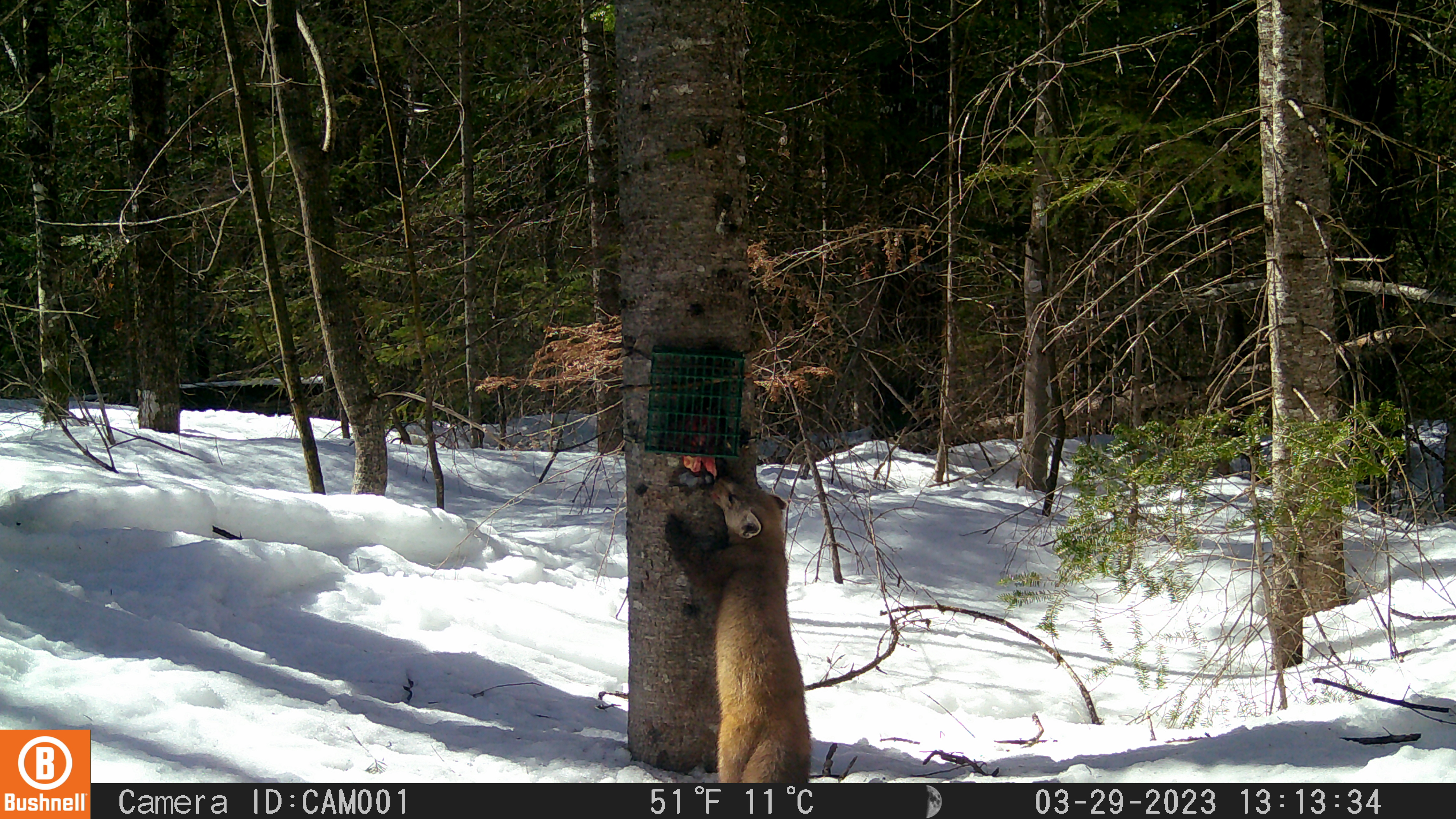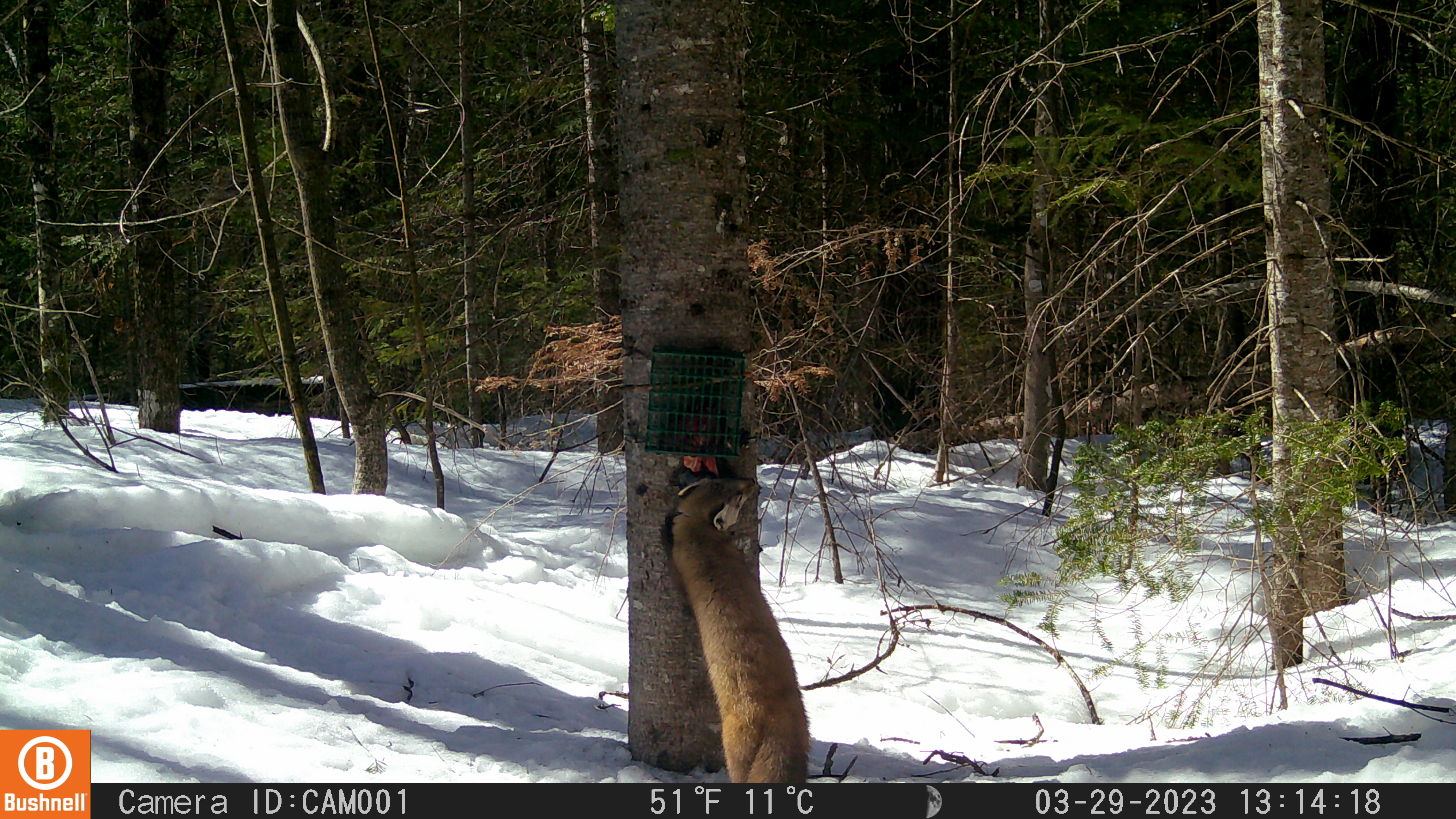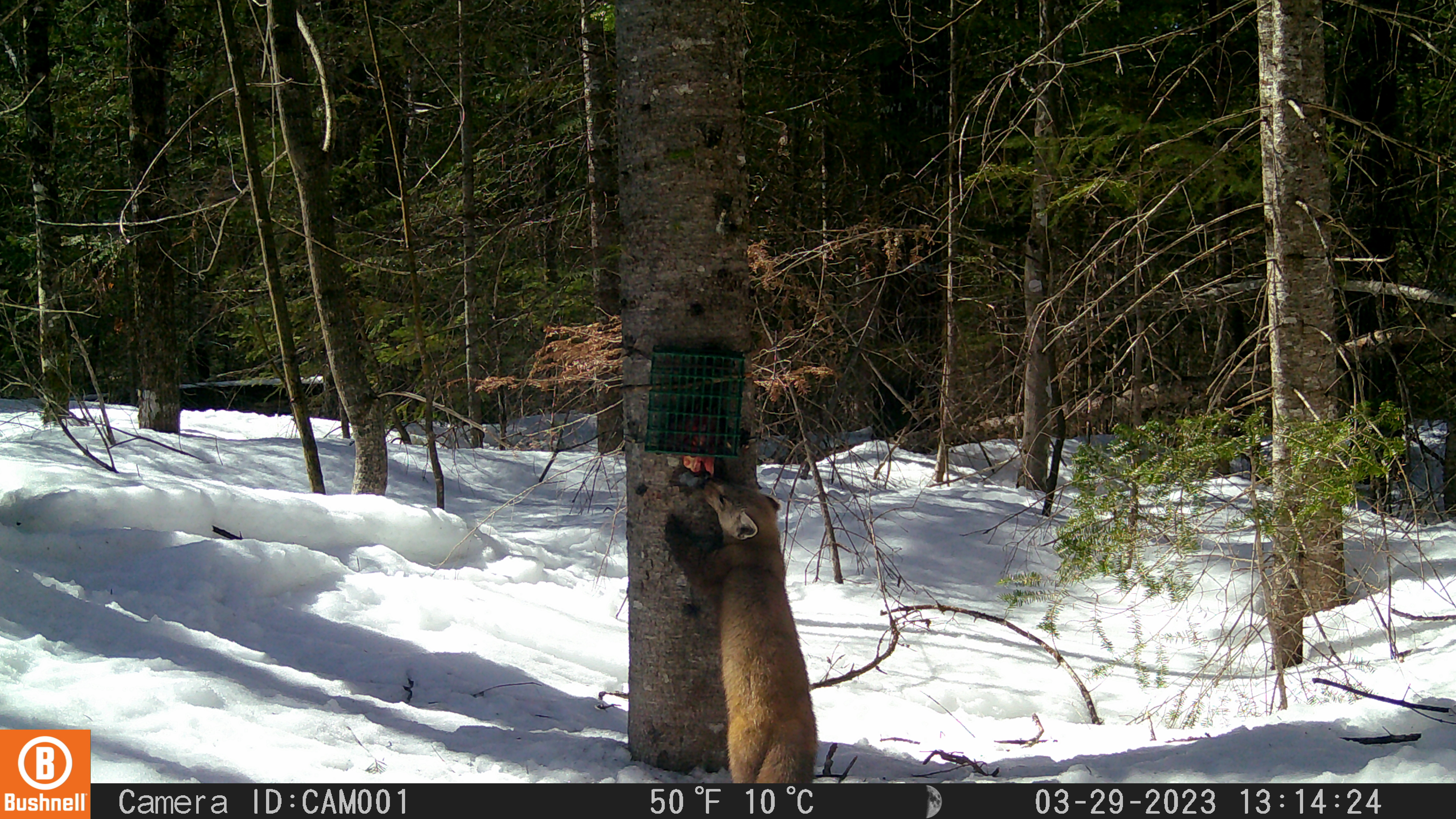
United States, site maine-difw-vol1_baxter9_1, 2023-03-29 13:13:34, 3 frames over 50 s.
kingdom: Animalia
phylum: Chordata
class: Mammalia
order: Carnivora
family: Mustelidae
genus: Martes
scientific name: Martes americana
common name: american marten